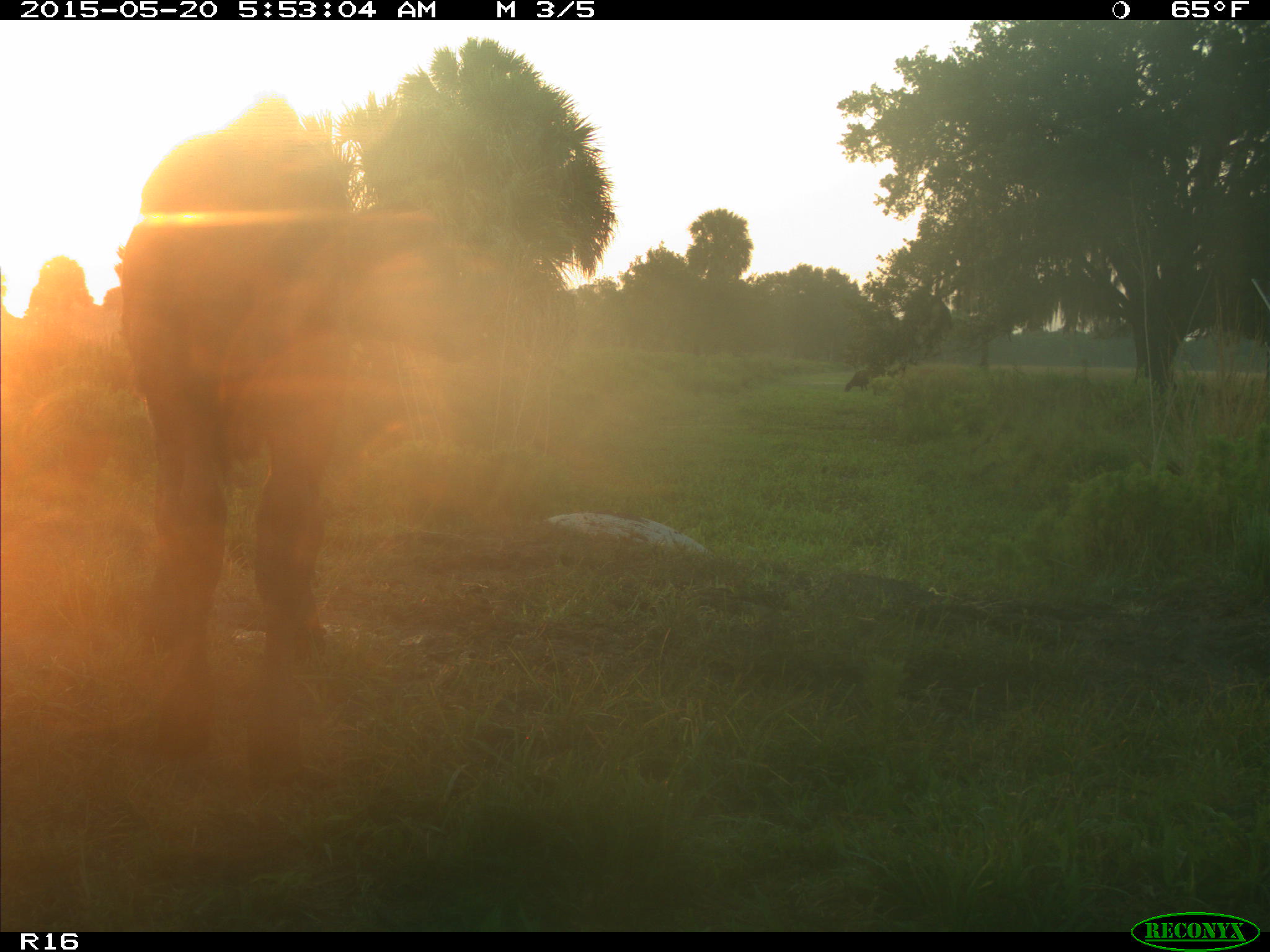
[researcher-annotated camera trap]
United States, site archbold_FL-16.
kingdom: Animalia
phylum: Chordata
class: Mammalia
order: Artiodactyla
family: Bovidae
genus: Bos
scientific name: Bos taurus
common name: domestic cow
Bos taurus (domestic cow).